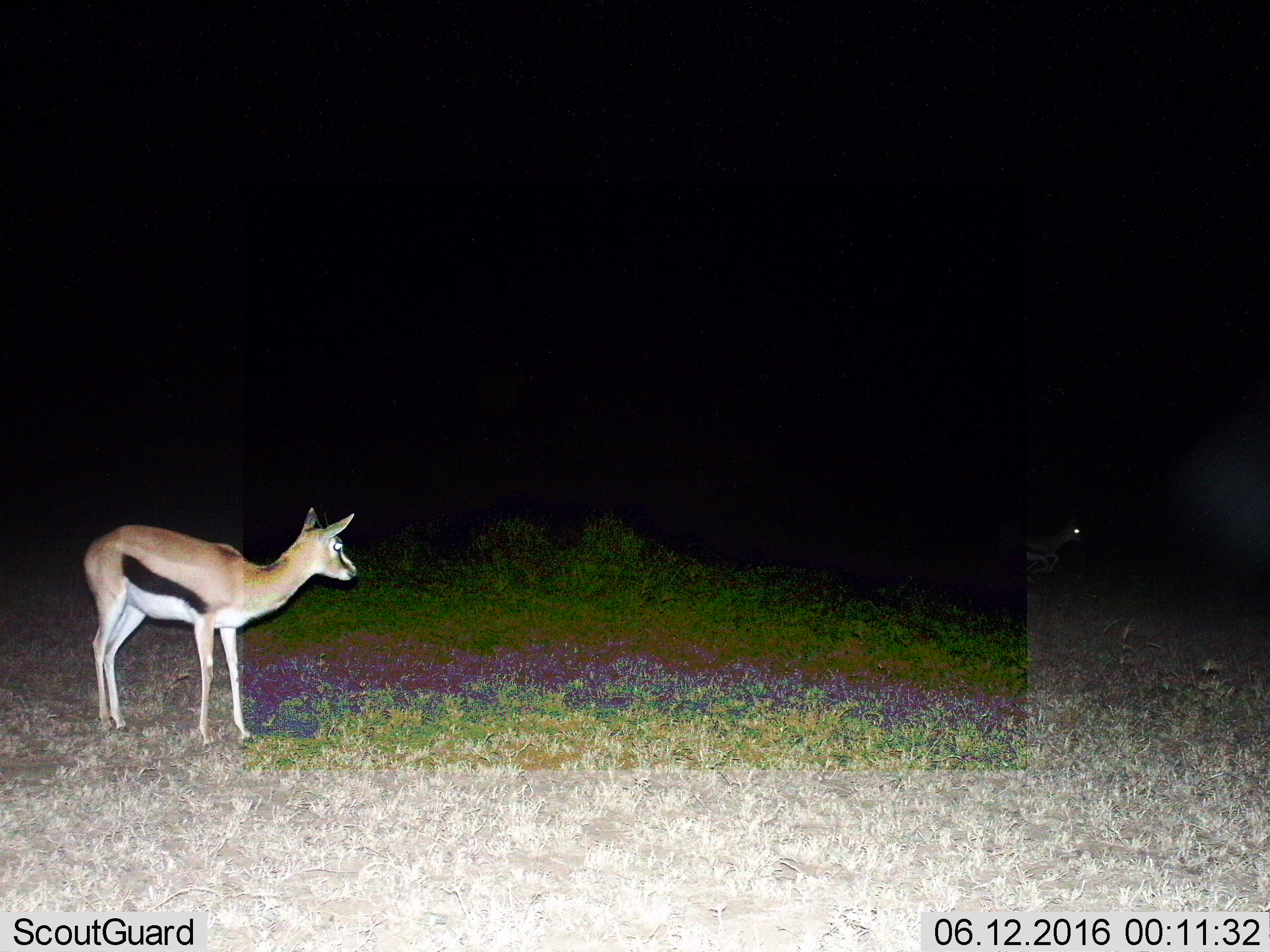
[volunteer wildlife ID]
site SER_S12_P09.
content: unidentified animal